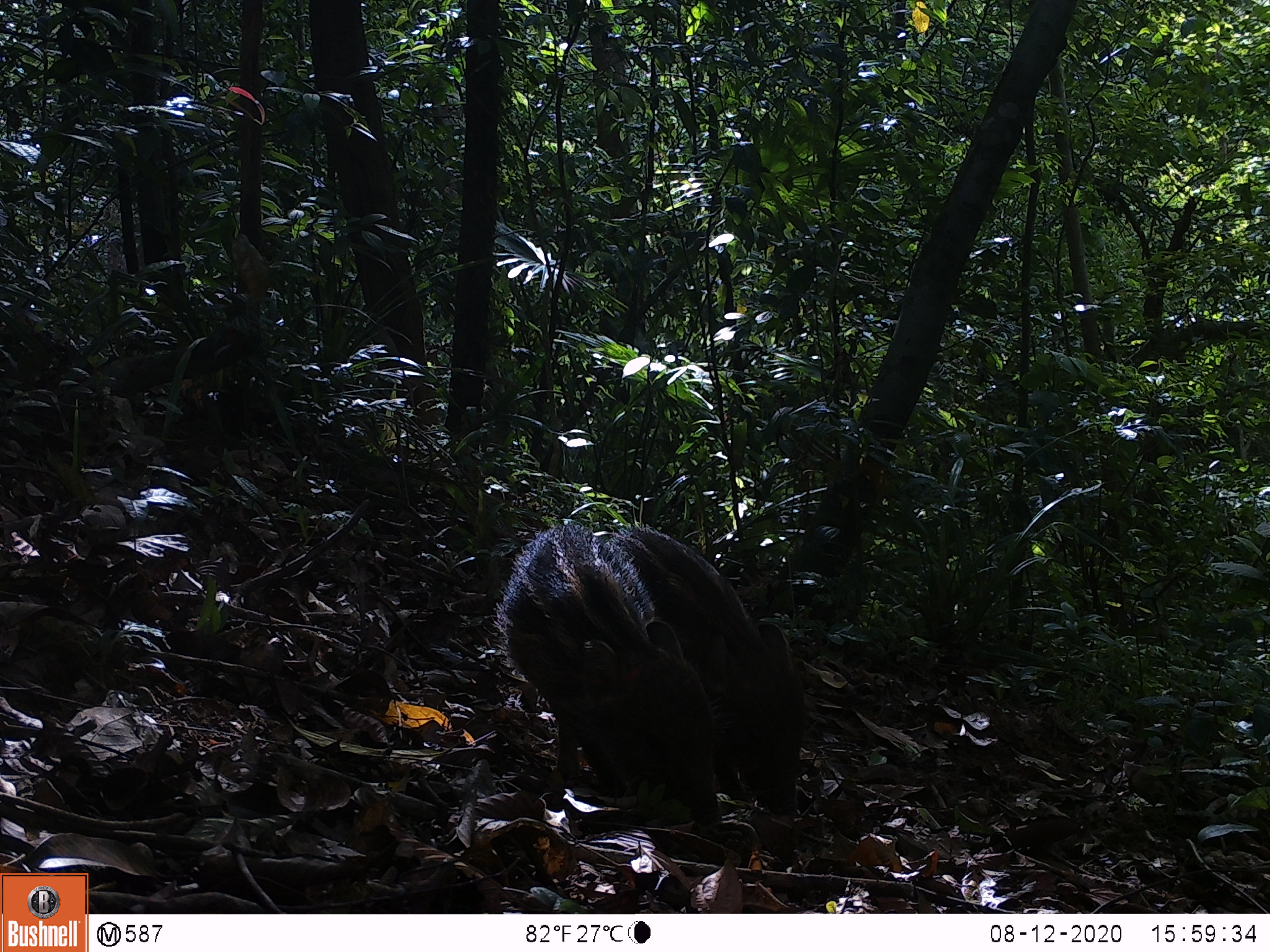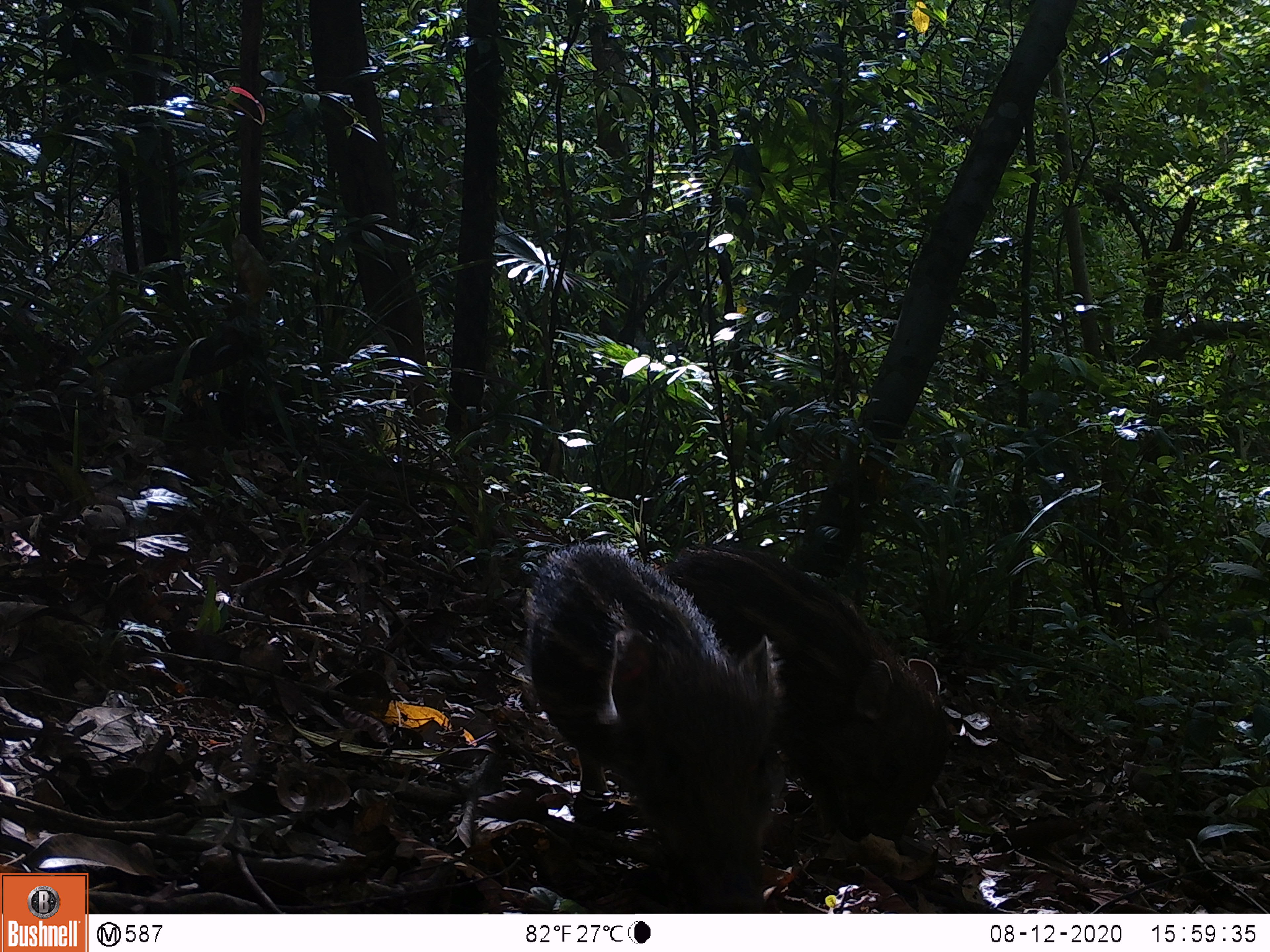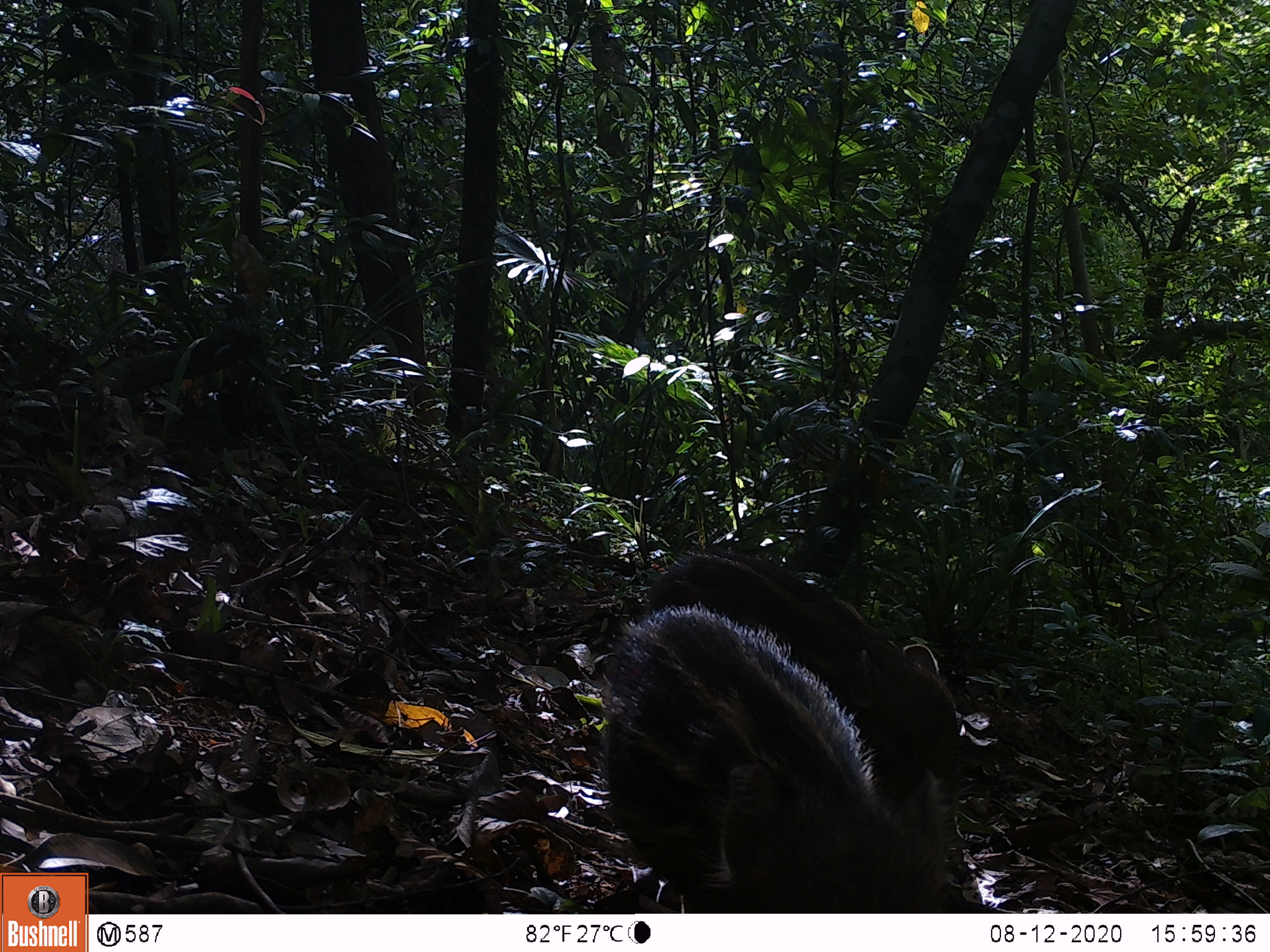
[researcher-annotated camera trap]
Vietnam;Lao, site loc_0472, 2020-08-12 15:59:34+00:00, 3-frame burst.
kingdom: Animalia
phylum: Chordata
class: Mammalia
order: Artiodactyla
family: Suidae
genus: Sus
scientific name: Sus scrofa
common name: eurasian wild pig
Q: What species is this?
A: Eurasian wild pig (Sus scrofa).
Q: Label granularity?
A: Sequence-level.